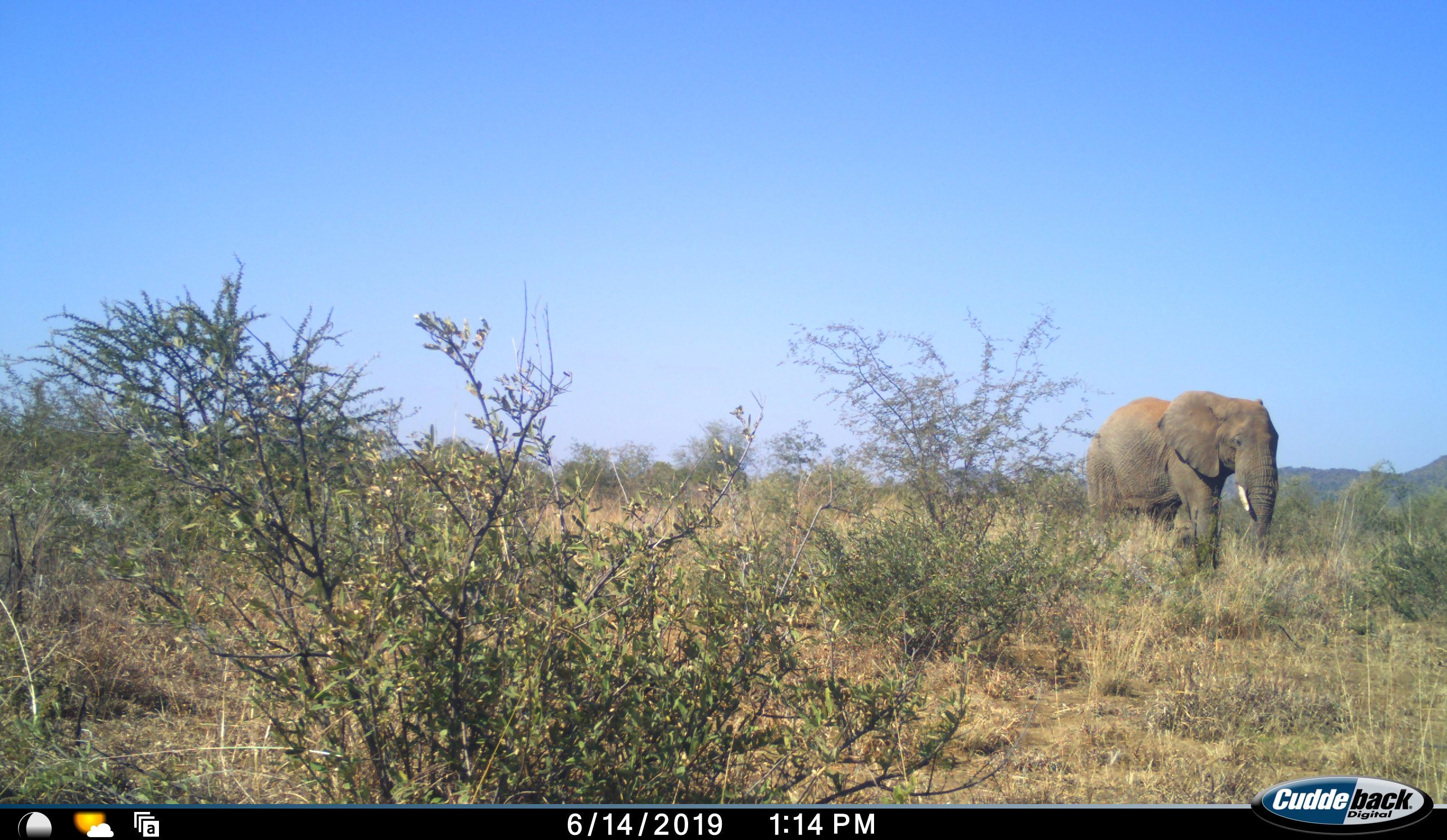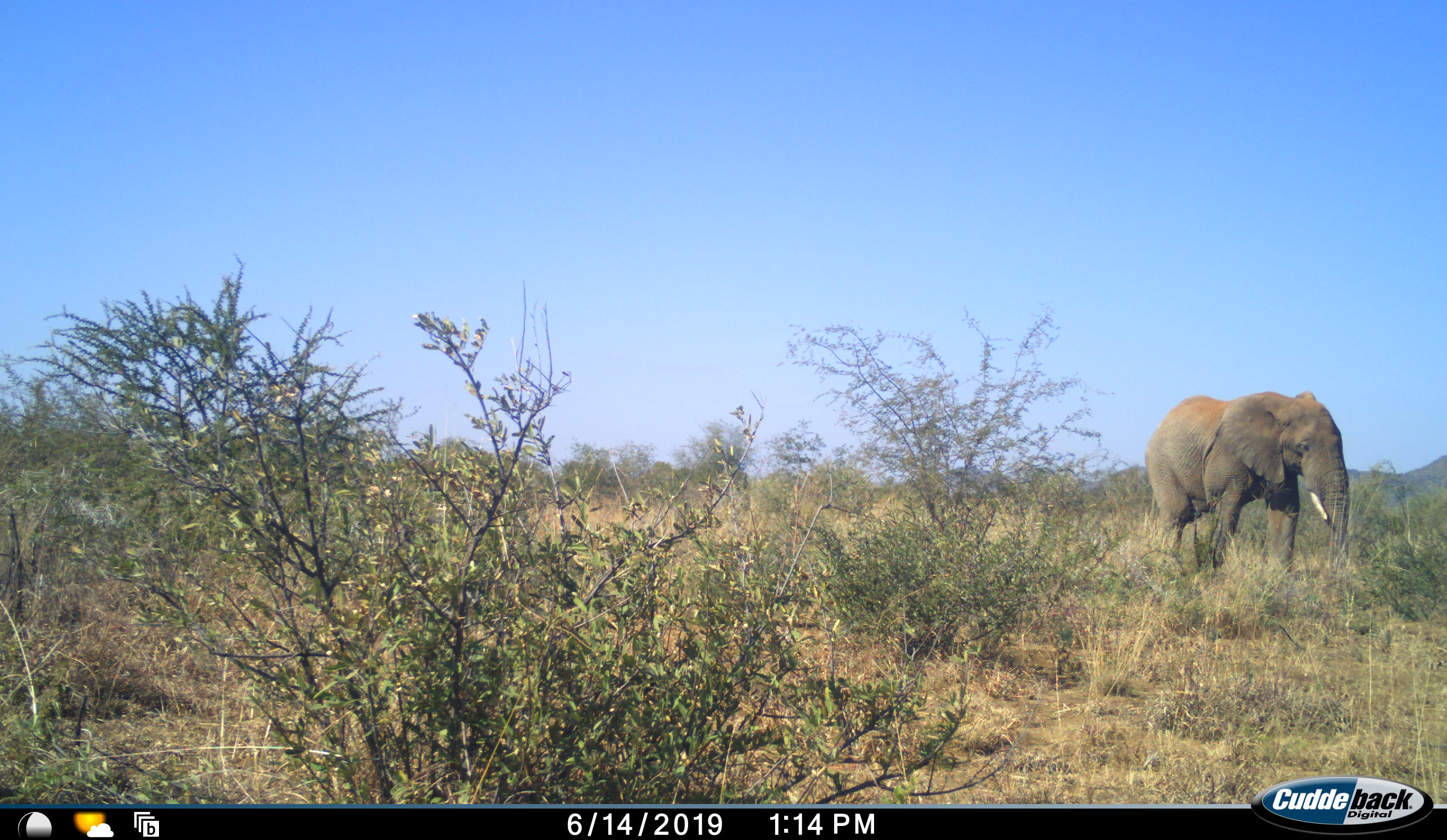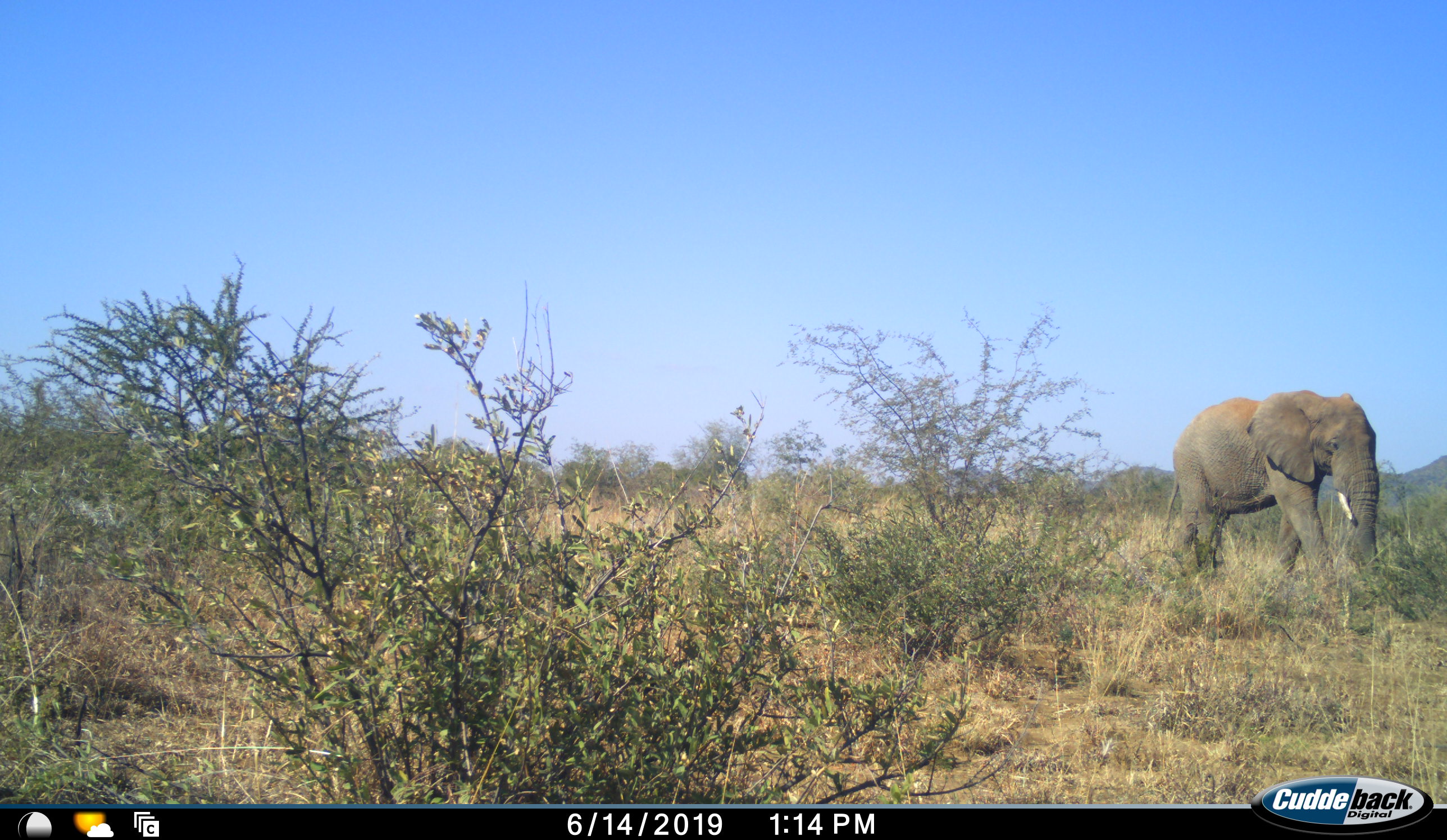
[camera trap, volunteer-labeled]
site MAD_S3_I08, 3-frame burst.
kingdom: Animalia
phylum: Chordata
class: Mammalia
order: Proboscidea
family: Elephantidae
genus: Loxodonta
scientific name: Loxodonta africana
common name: african bush elephant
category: elephant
Elephant (african bush elephant) (Loxodonta africana), count 1. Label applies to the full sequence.